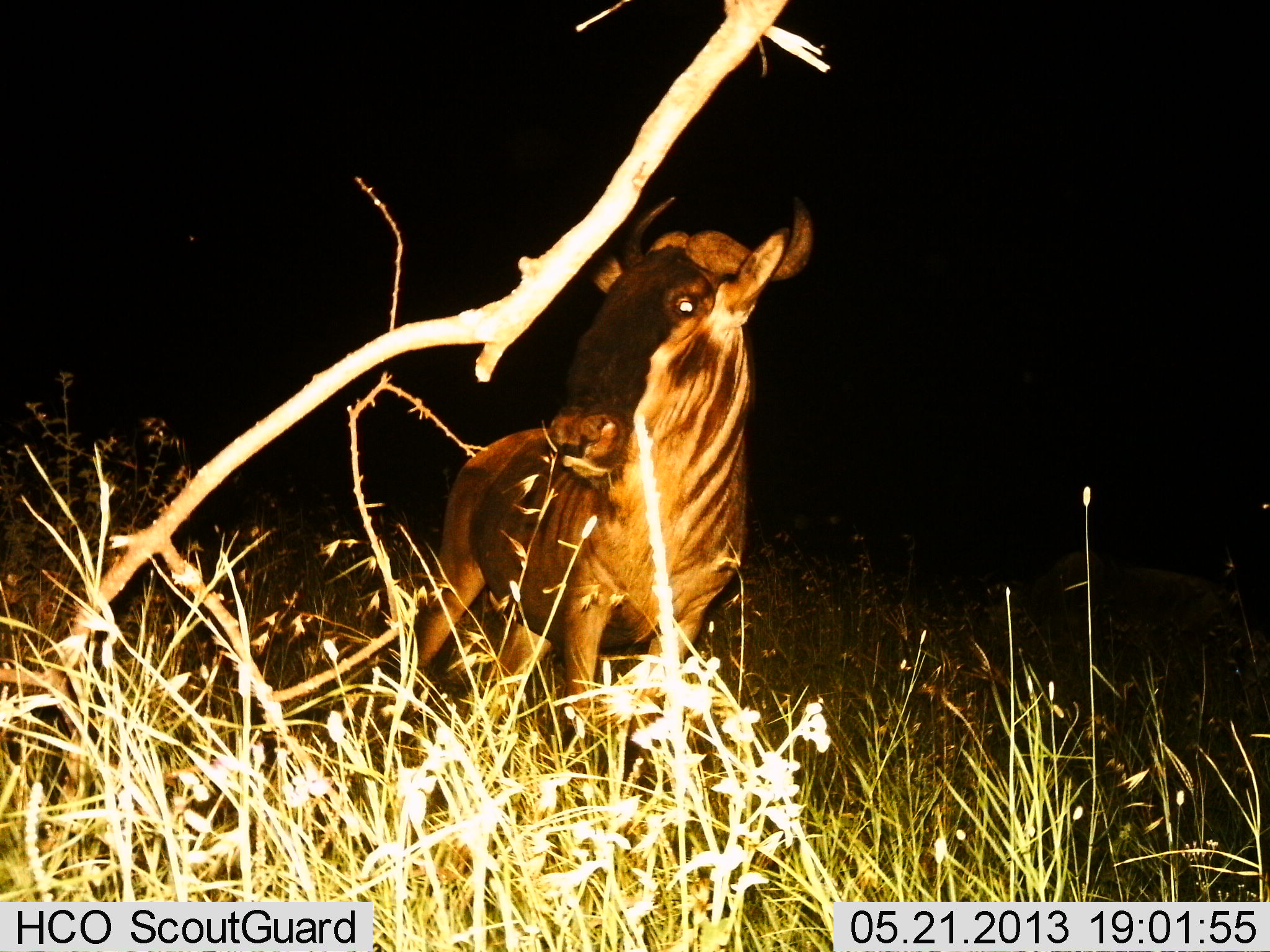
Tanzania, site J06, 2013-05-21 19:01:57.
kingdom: Animalia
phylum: Chordata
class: Mammalia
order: Artiodactyla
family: Bovidae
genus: Connochaetes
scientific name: Connochaetes taurinus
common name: blue wildebeest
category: wildebeest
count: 1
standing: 85%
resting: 0%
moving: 15%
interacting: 0%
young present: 0%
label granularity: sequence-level